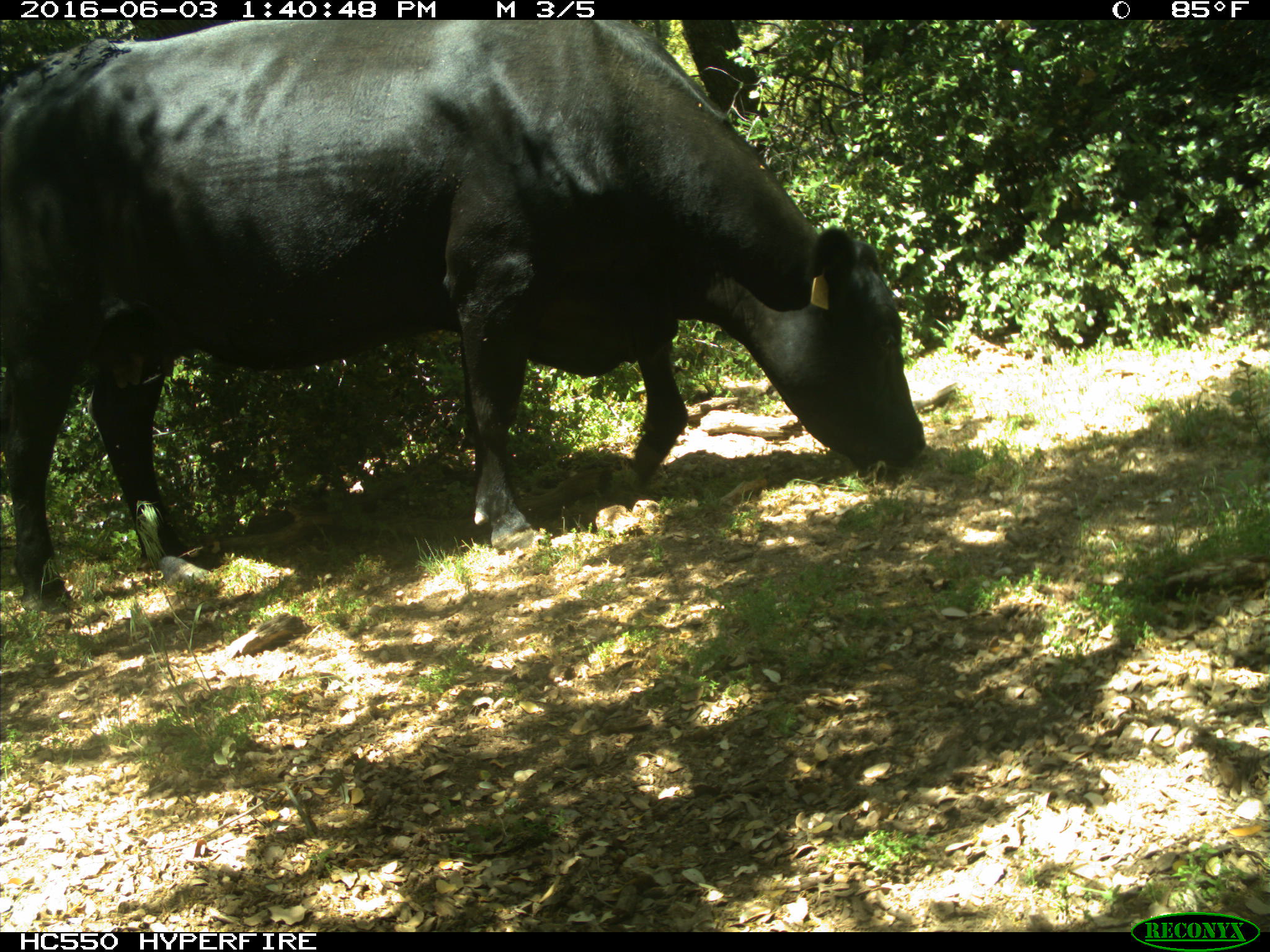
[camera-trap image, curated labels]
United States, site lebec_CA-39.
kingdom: Animalia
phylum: Chordata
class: Mammalia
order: Artiodactyla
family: Bovidae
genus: Bos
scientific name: Bos taurus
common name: domestic cow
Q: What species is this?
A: Bos taurus (domestic cow).